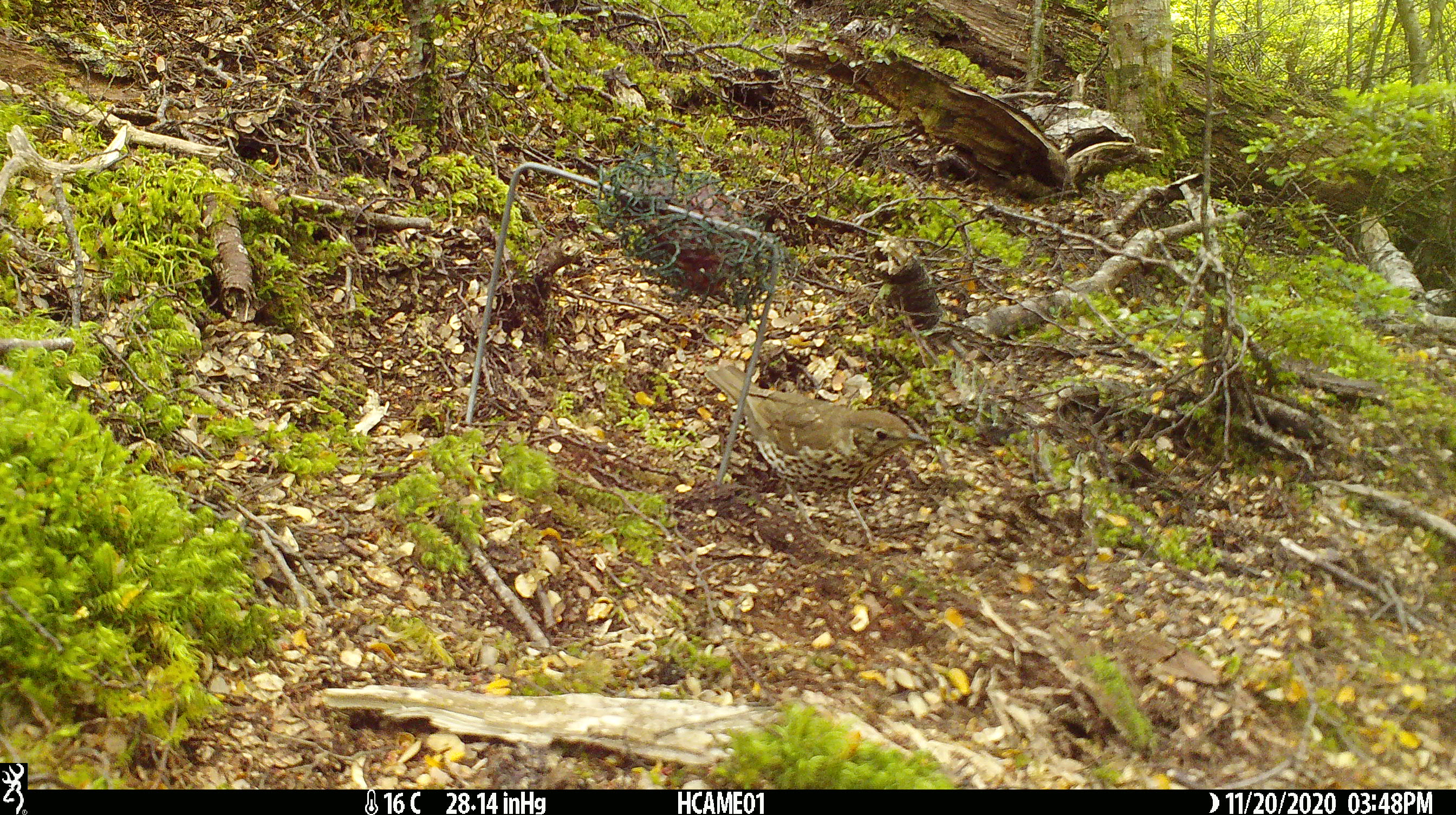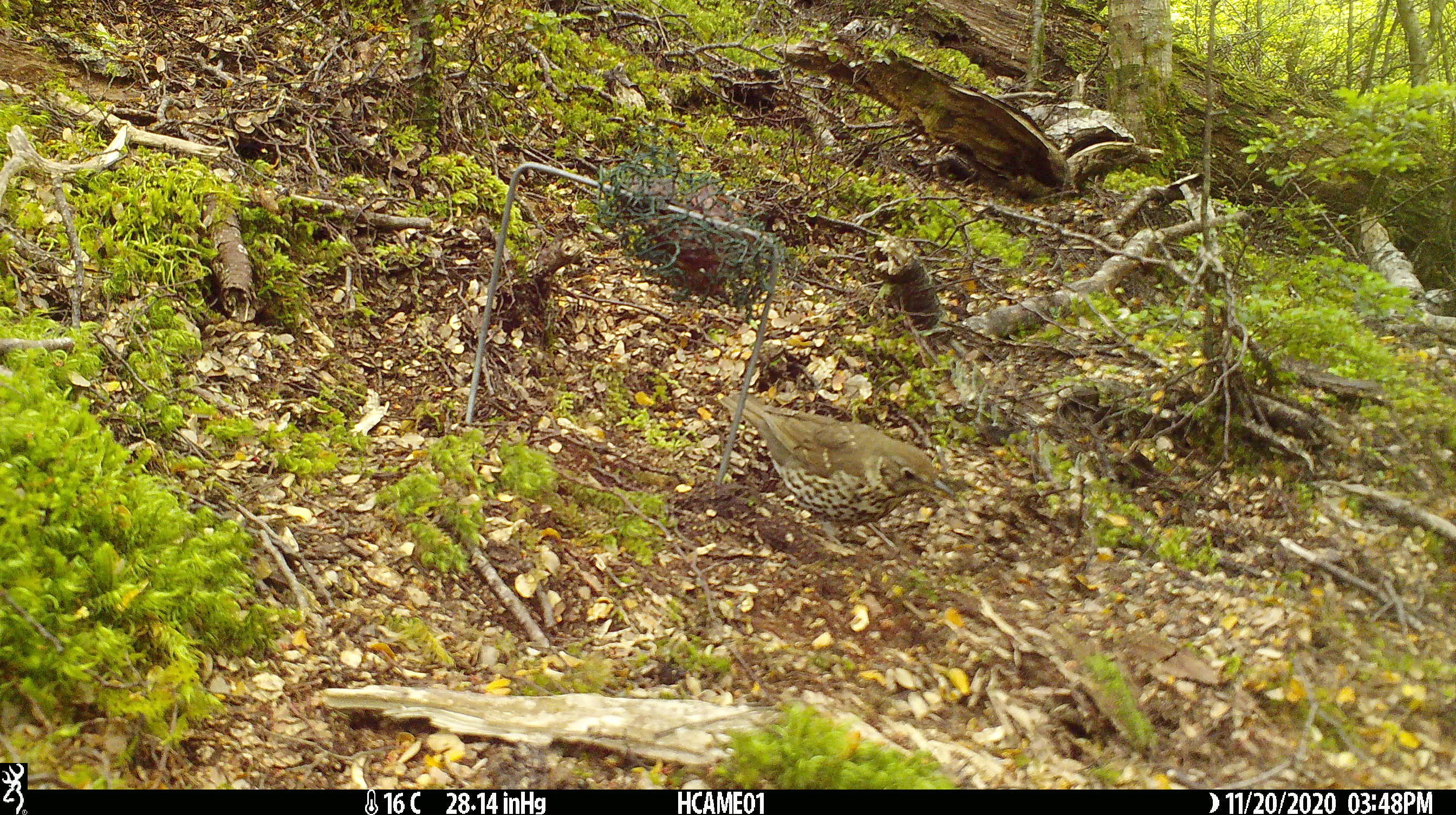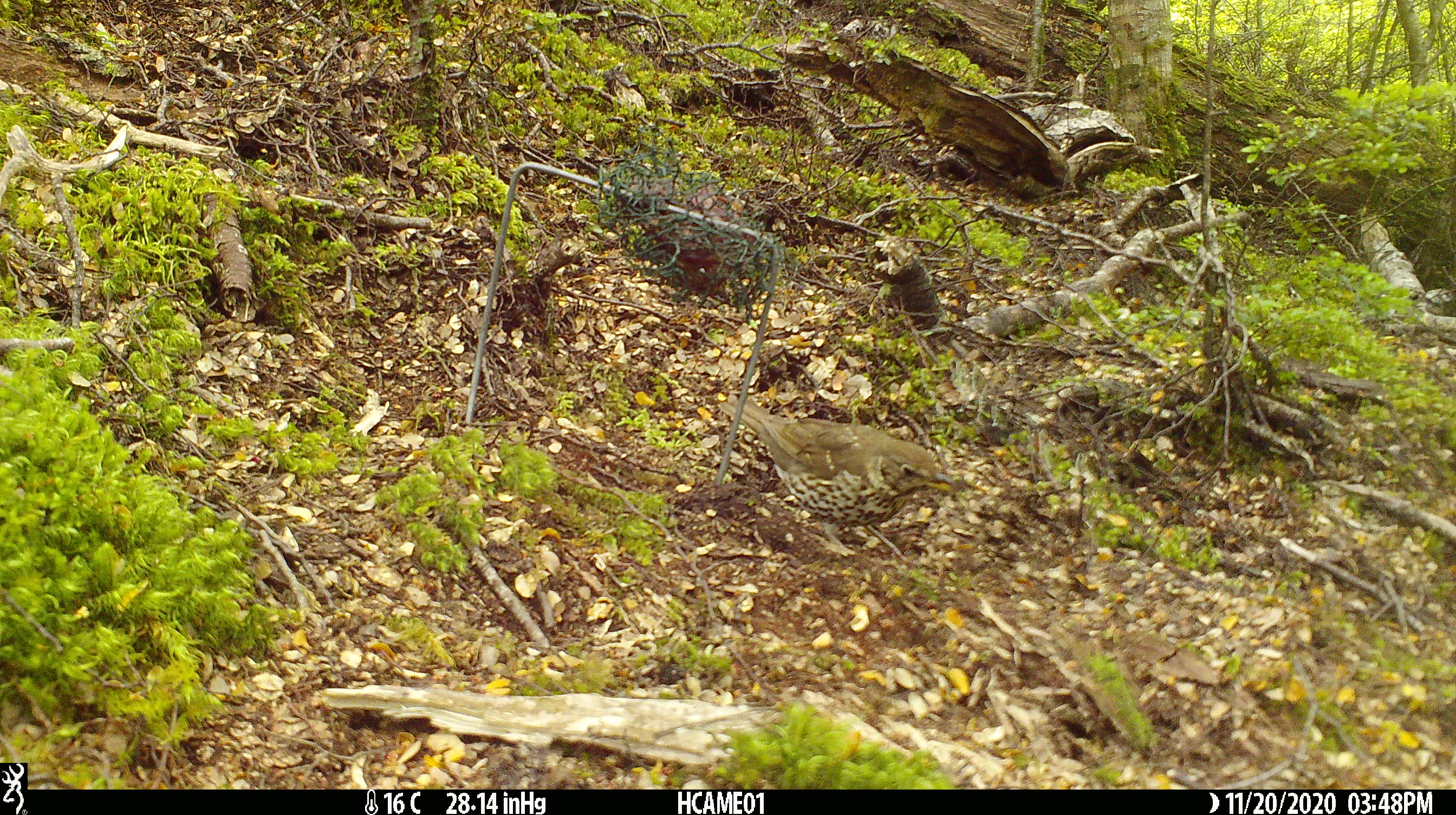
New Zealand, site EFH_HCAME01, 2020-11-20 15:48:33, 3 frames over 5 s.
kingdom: Animalia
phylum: Chordata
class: Aves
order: Passeriformes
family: Turdidae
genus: Turdus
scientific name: Turdus philomelos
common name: song thrush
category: thrush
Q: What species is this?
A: Thrush (song thrush) (Turdus philomelos).